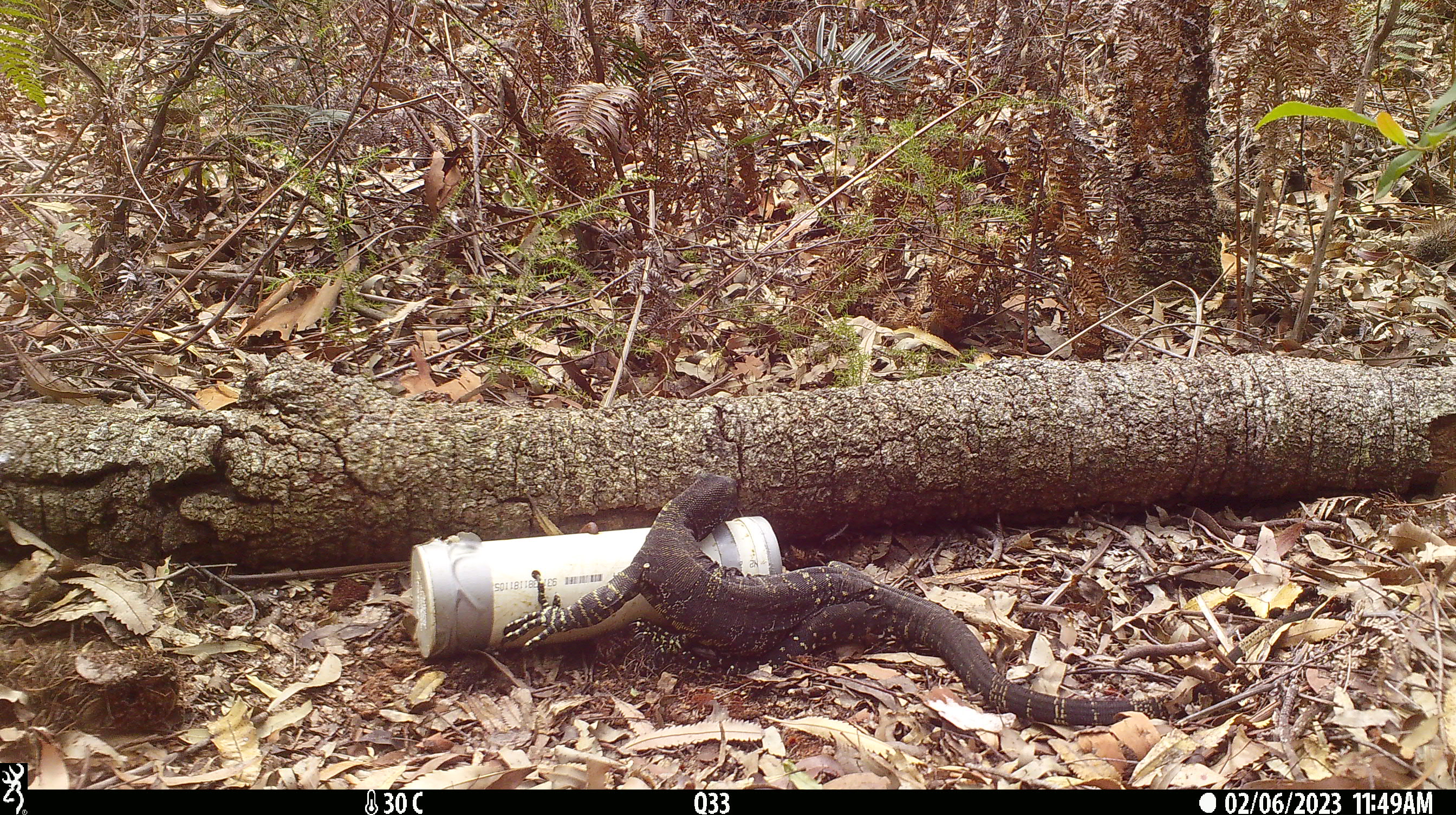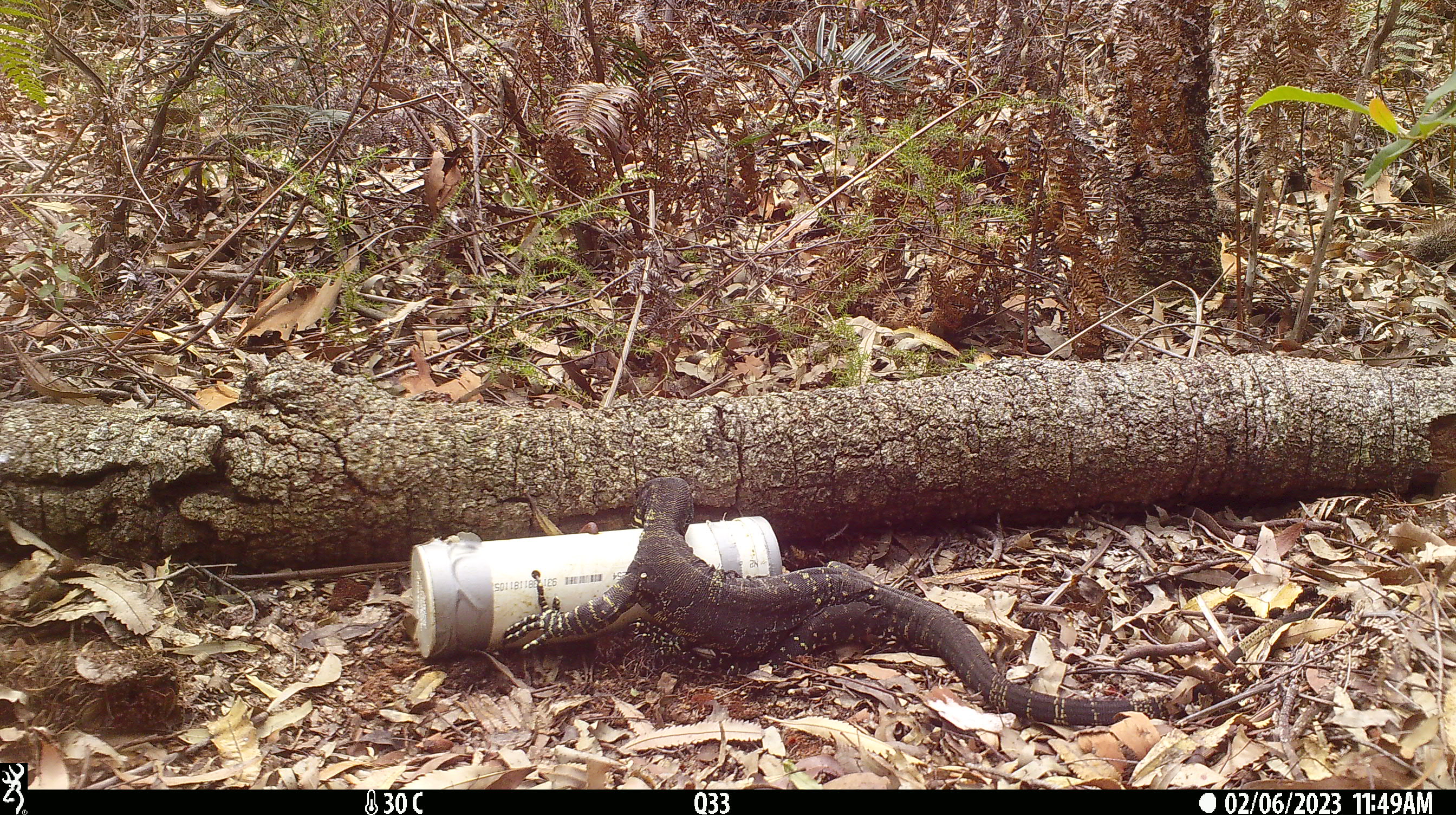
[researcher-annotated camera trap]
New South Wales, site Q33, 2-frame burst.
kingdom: Animalia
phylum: Chordata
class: Reptilia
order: Squamata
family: Varanidae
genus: Varanus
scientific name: Varanus varius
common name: lace monitor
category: goanna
Goanna (lace monitor) (Varanus varius).